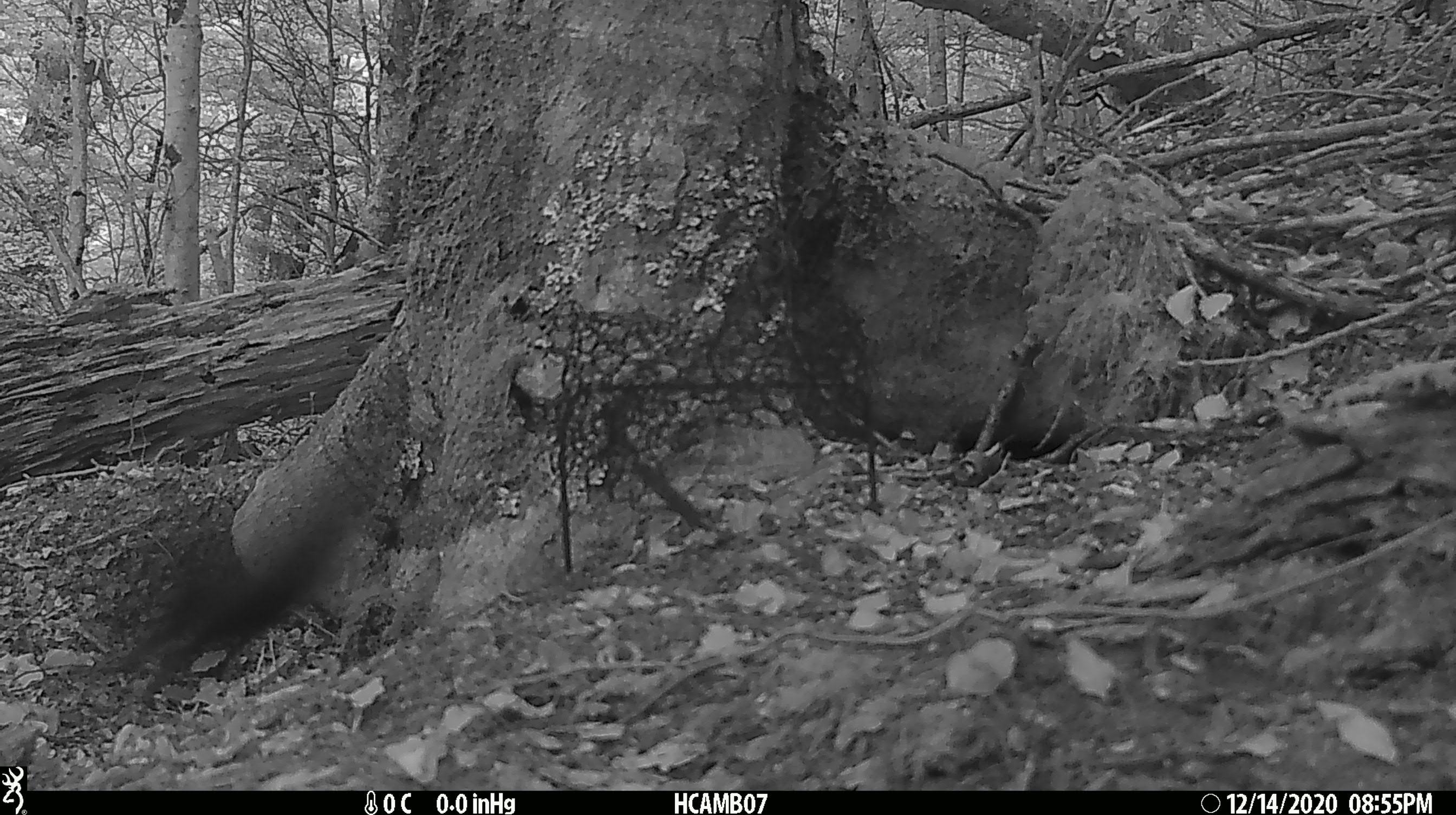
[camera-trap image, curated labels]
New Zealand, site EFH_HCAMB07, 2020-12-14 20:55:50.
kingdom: Animalia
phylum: Chordata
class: Aves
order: Passeriformes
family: Petroicidae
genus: Petroica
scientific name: Petroica australis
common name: new zealand robin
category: robin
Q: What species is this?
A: Robin (new zealand robin) (Petroica australis).